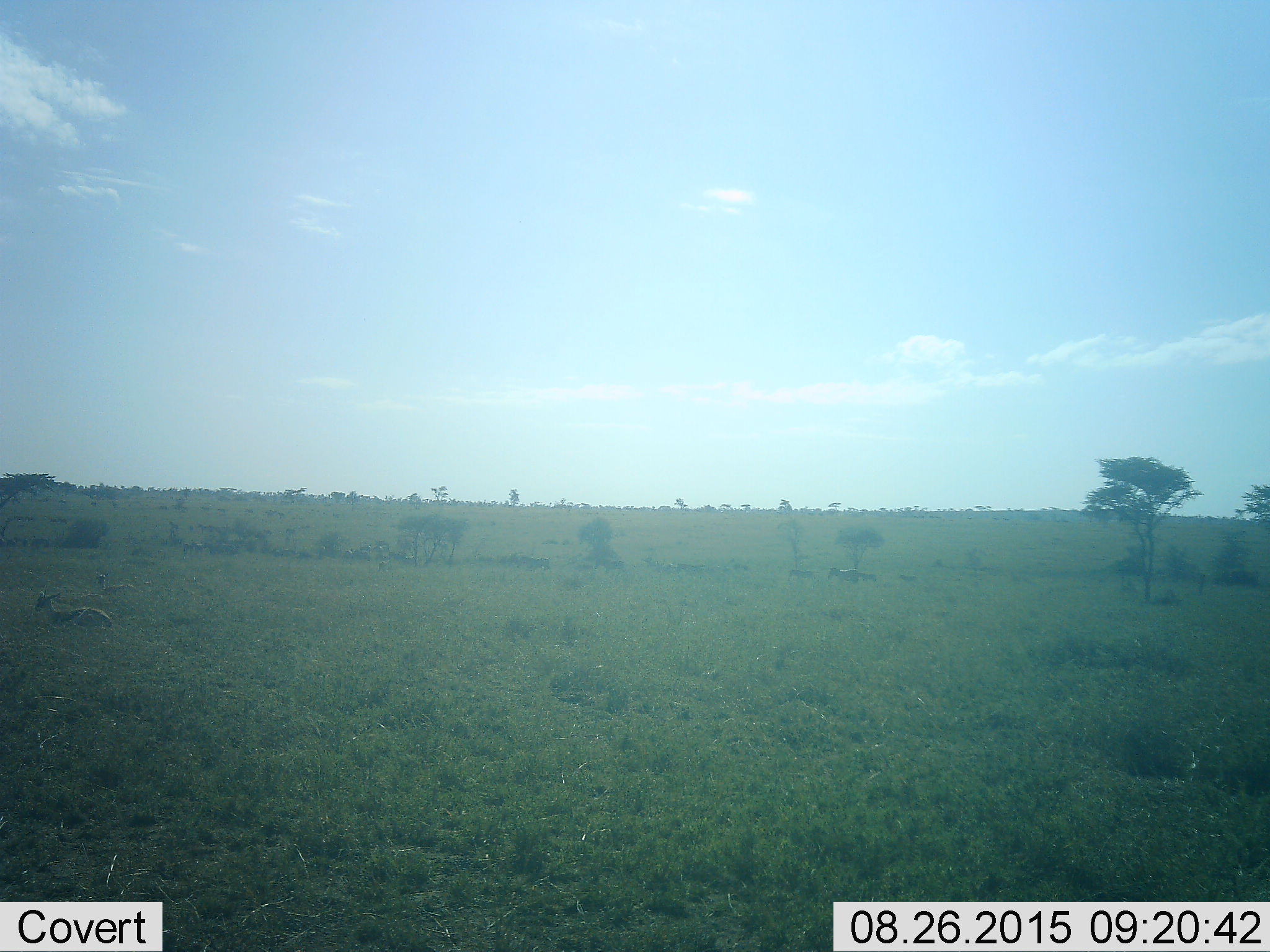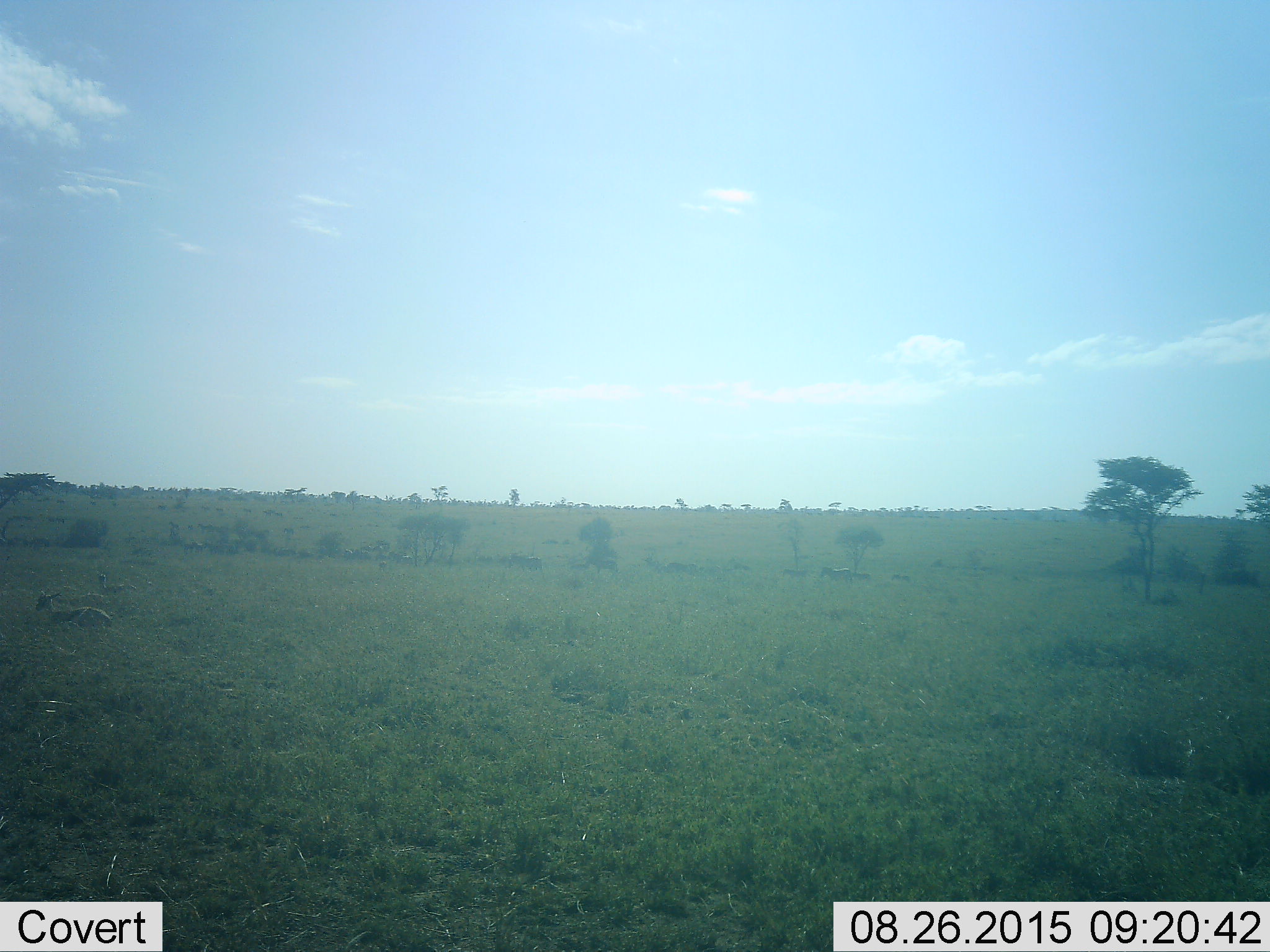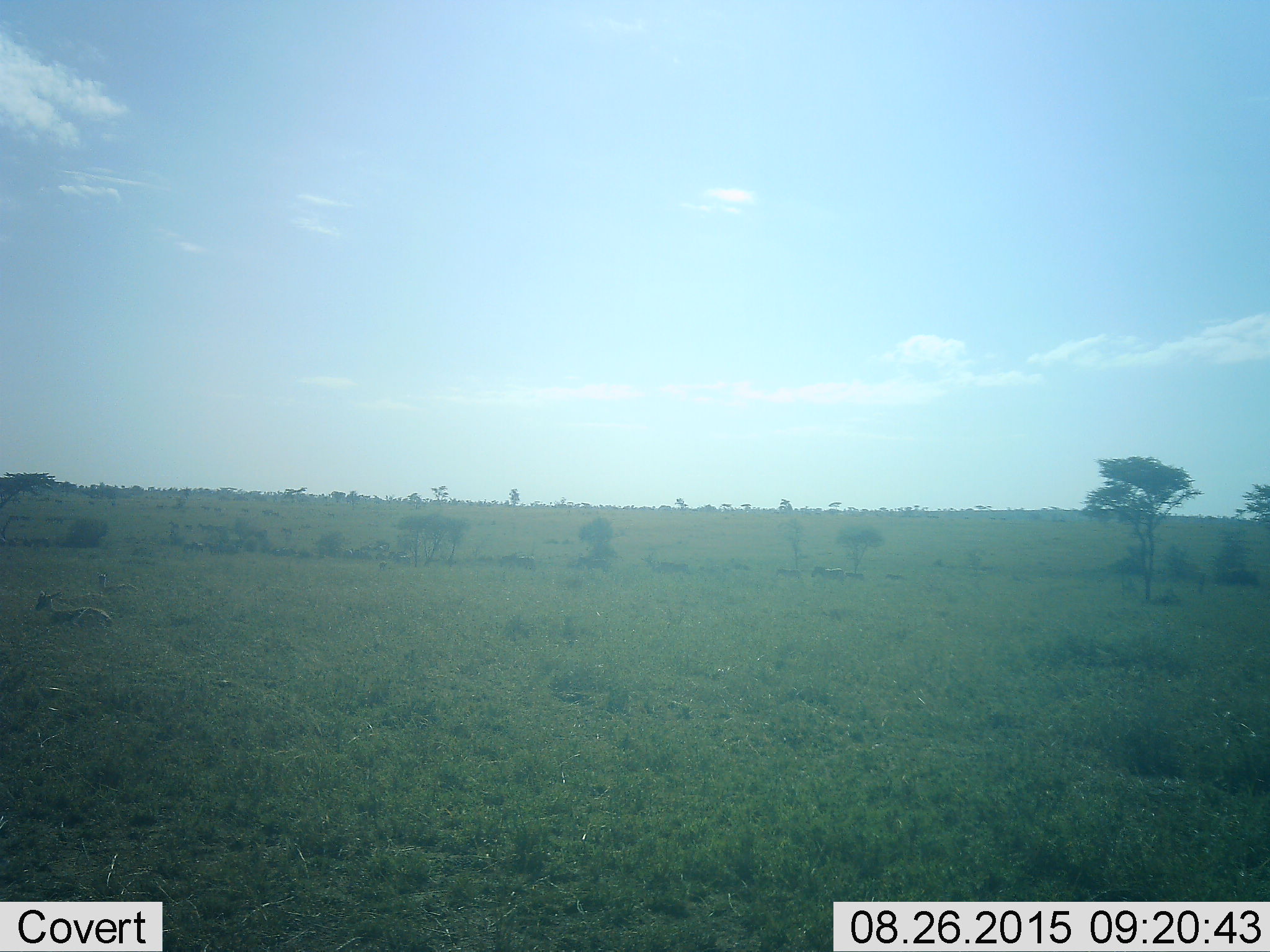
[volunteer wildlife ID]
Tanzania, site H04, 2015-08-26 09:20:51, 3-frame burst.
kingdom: Animalia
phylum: Chordata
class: Mammalia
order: Artiodactyla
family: Bovidae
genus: Eudorcas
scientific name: Eudorcas thomsonii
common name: thomson's gazelle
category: gazellethomsons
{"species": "gazellethomsons (thomson's gazelle) (Eudorcas thomsonii)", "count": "2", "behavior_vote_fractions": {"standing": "0%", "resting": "100%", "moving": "0%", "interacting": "0%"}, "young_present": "20%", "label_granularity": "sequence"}